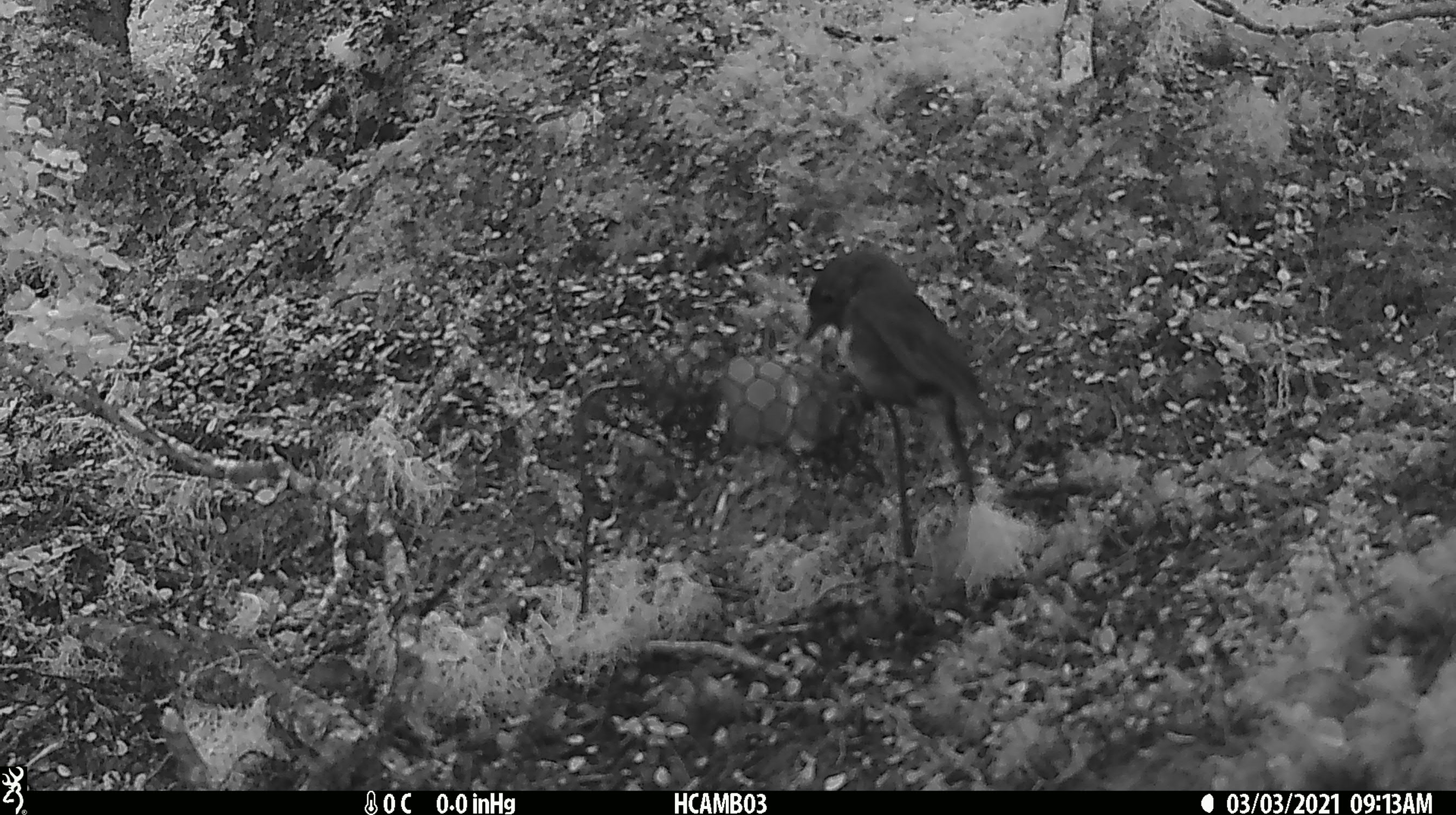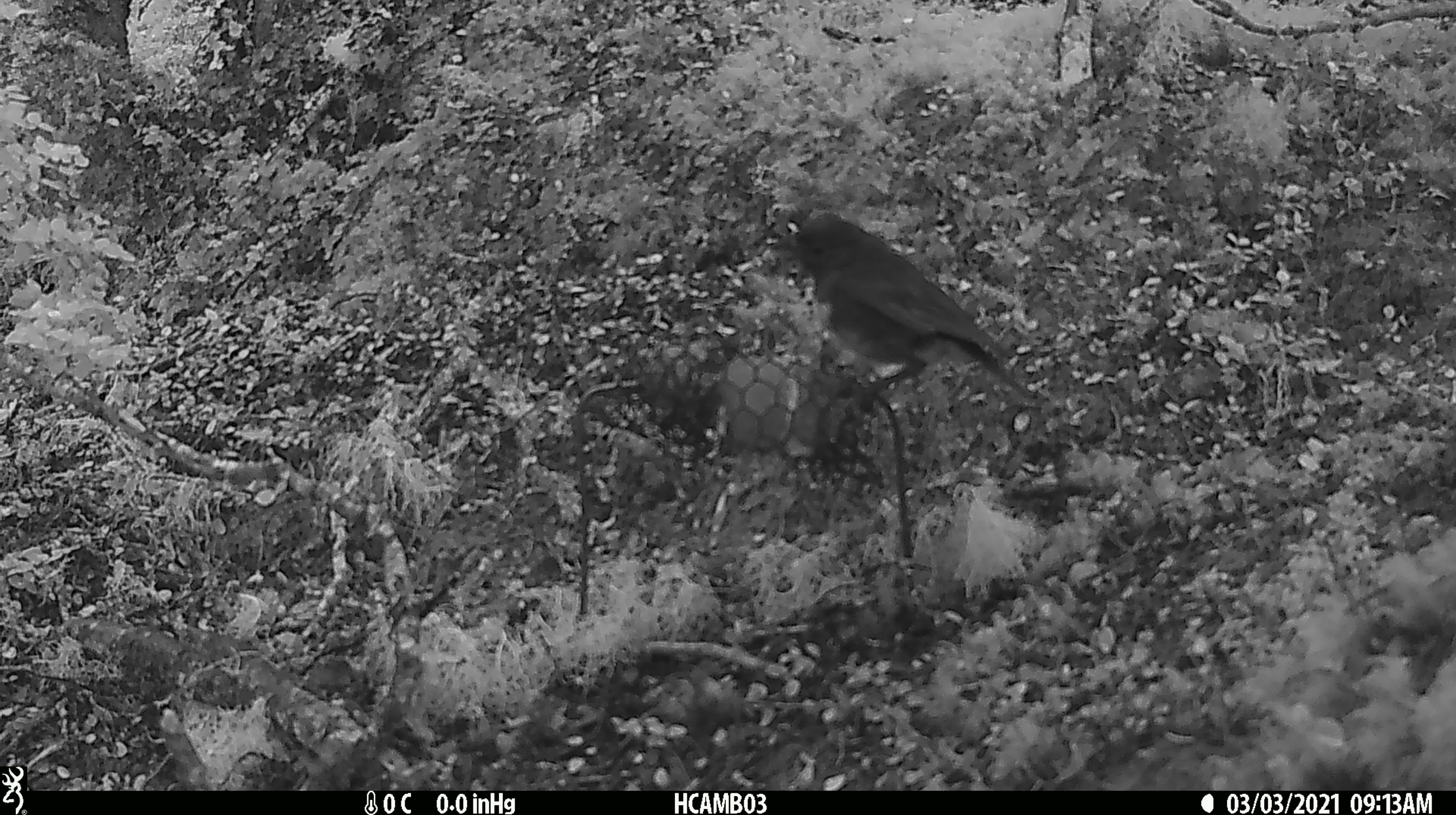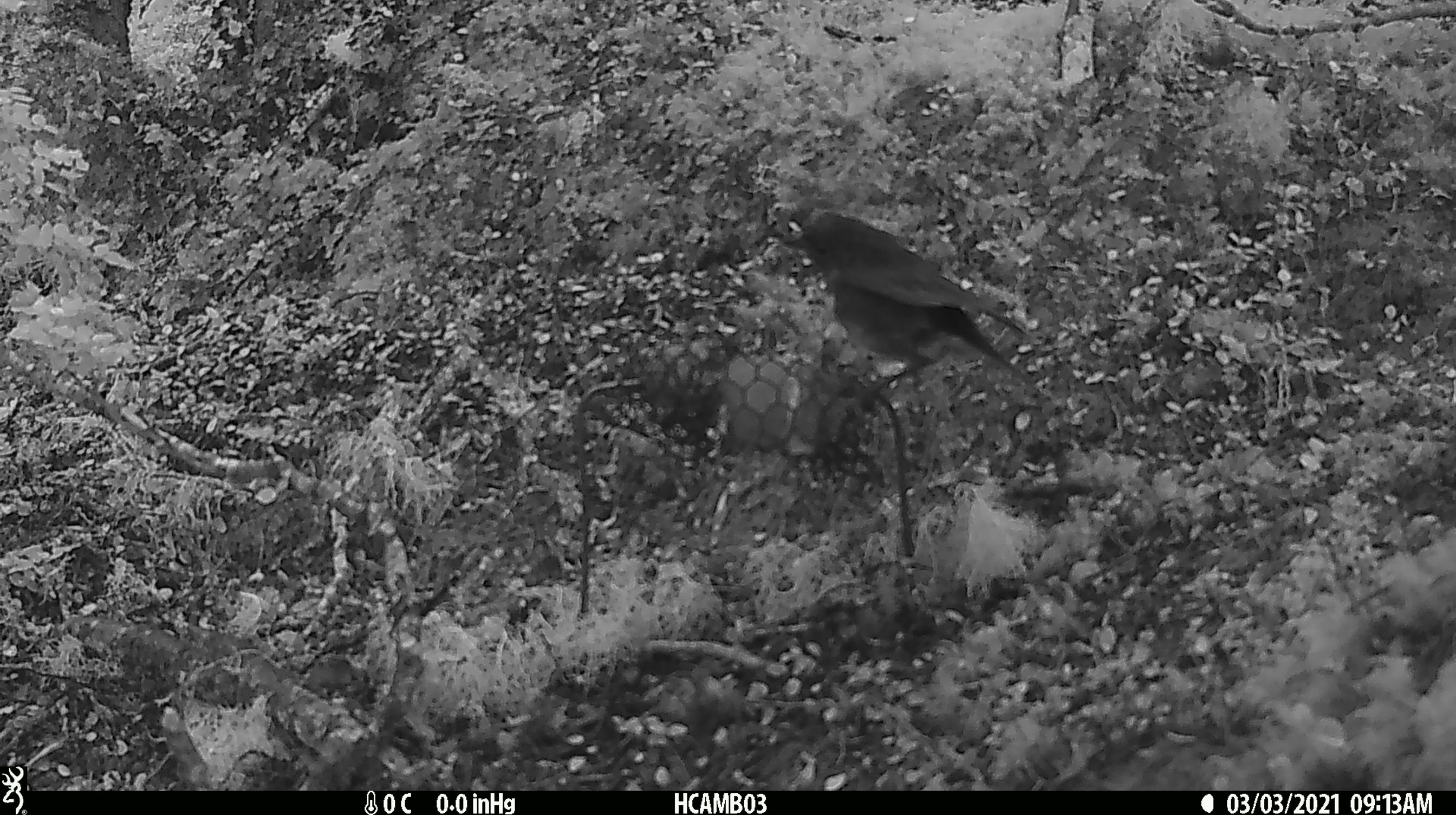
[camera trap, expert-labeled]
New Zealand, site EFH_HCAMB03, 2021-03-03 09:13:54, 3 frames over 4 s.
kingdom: Animalia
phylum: Chordata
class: Aves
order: Passeriformes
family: Petroicidae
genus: Petroica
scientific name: Petroica australis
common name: new zealand robin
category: robin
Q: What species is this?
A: Robin (new zealand robin) (Petroica australis).